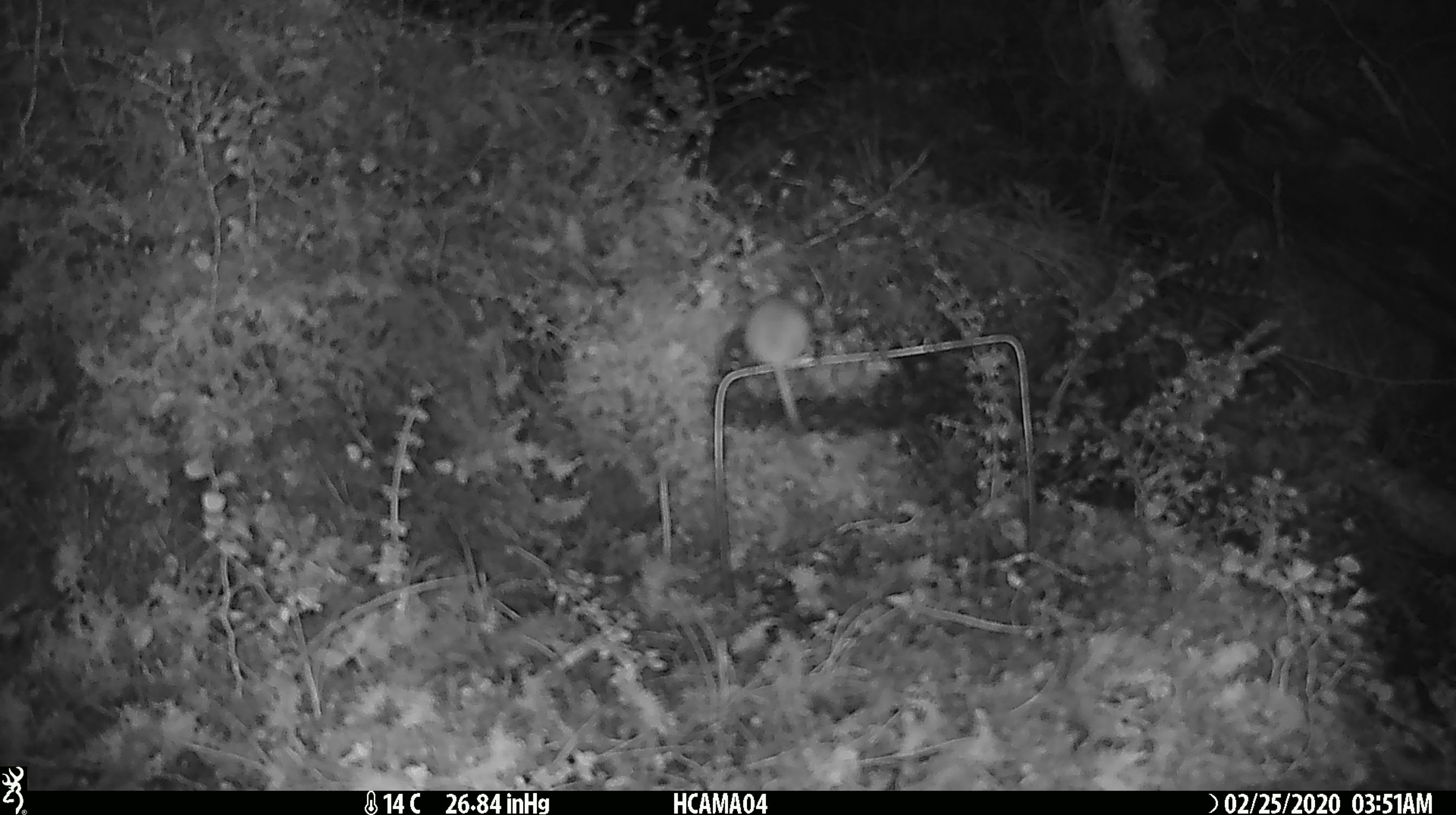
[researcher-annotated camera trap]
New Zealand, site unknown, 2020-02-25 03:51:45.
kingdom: Animalia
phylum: Chordata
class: Mammalia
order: Rodentia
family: Muridae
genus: Mus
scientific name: Mus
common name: mouse